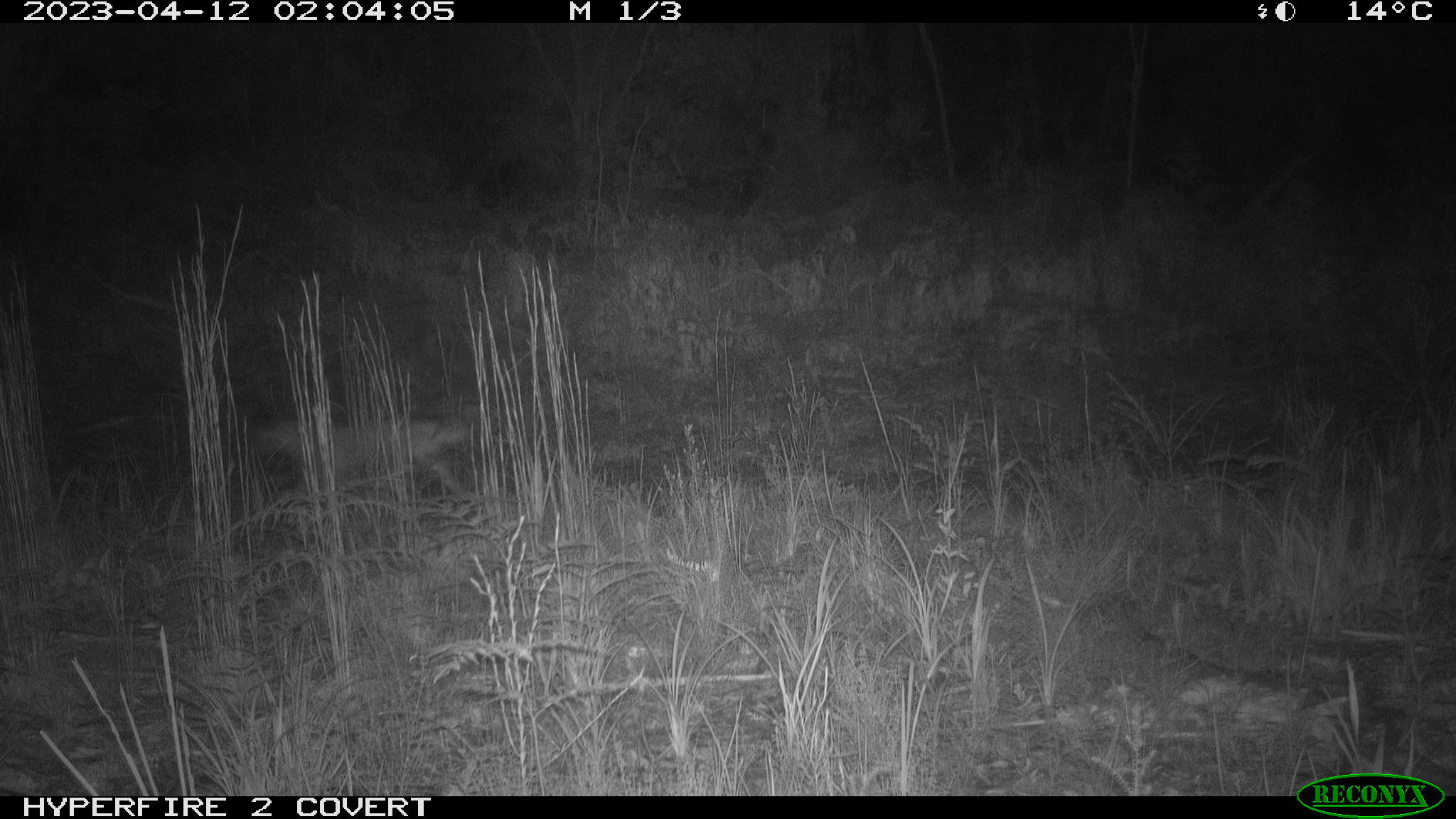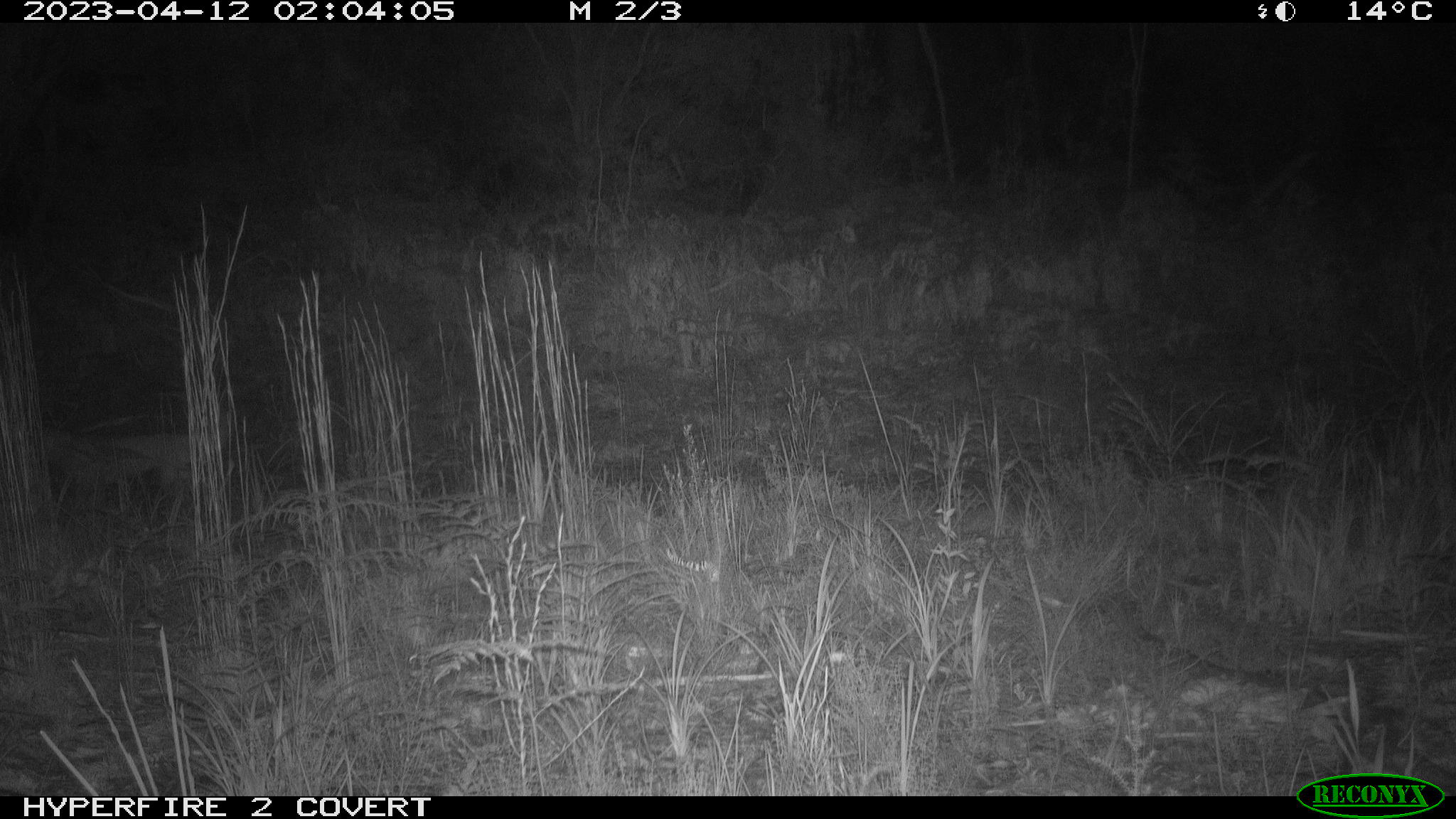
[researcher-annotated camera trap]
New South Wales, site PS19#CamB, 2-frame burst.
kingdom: Animalia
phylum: Chordata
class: Mammalia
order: Carnivora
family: Canidae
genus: Canis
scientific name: Canis familiaris dingo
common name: dingo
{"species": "dingo (Canis familiaris dingo)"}